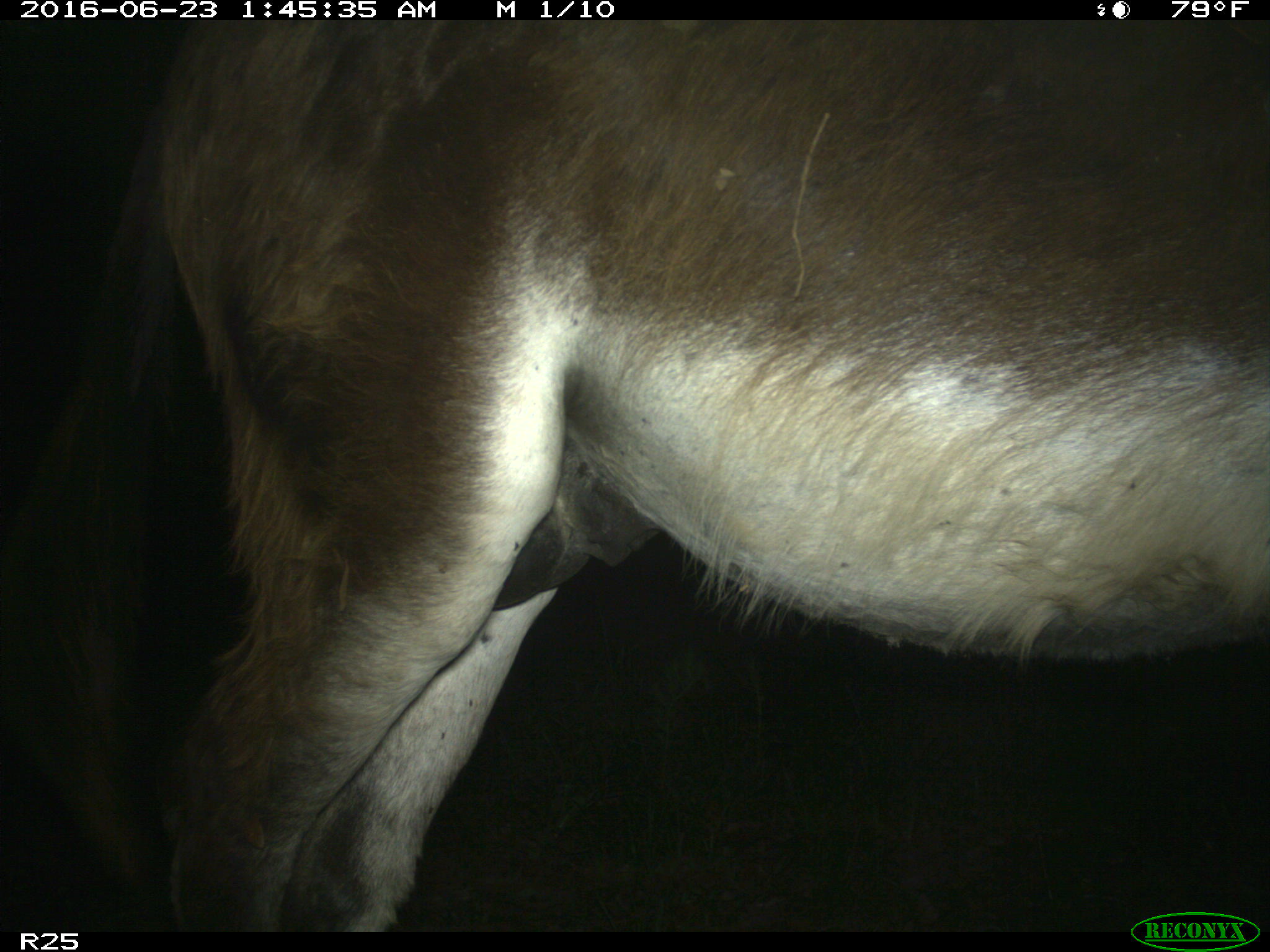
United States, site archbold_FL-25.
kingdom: Animalia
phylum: Chordata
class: Mammalia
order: Artiodactyla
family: Bovidae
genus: Bos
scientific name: Bos taurus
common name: domestic cow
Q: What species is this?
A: Bos taurus (domestic cow).